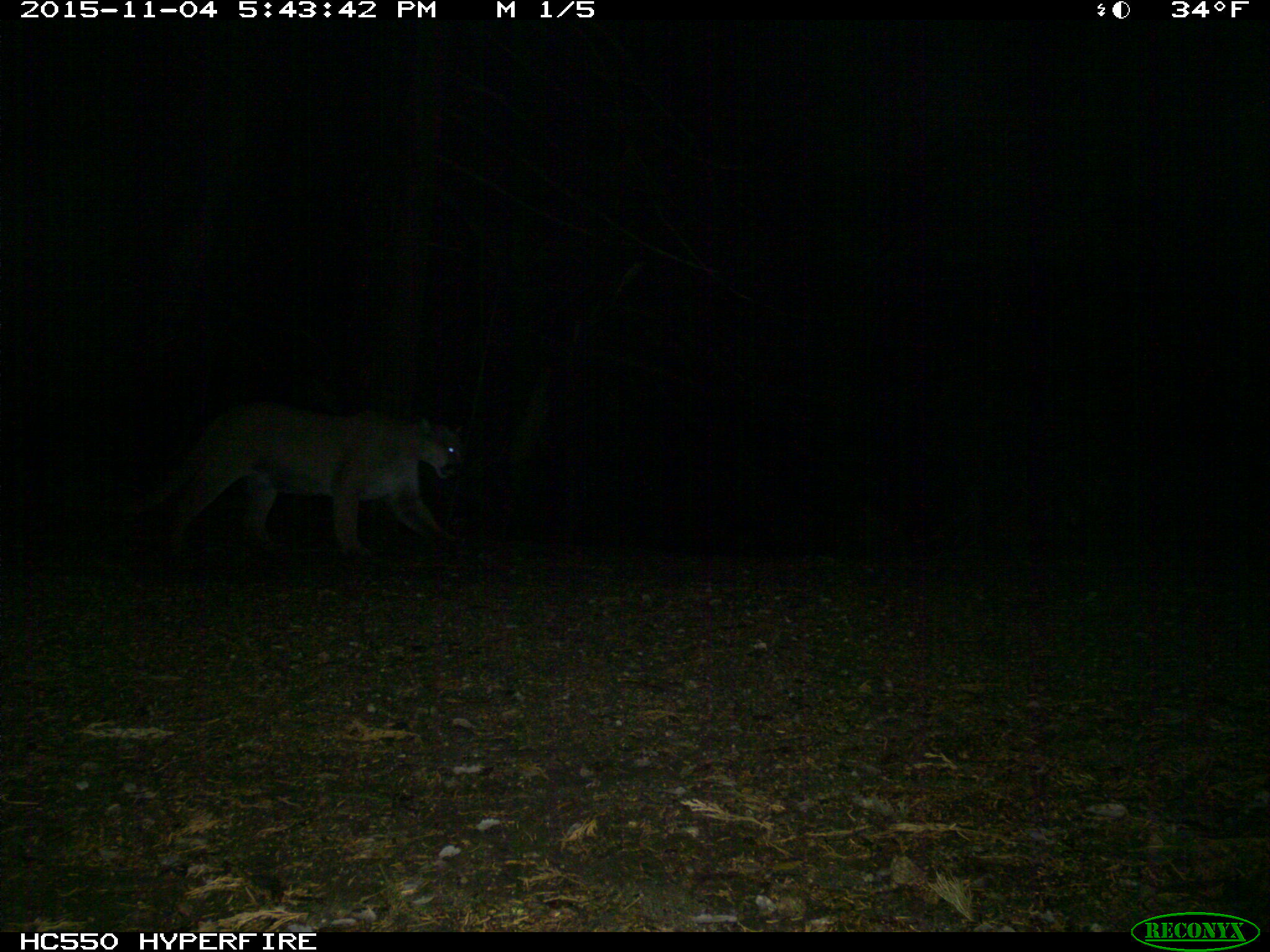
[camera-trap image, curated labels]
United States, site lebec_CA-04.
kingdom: Animalia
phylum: Chordata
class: Mammalia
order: Carnivora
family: Felidae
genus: Puma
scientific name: Puma concolor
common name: mountain lion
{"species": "Puma concolor (mountain lion)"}